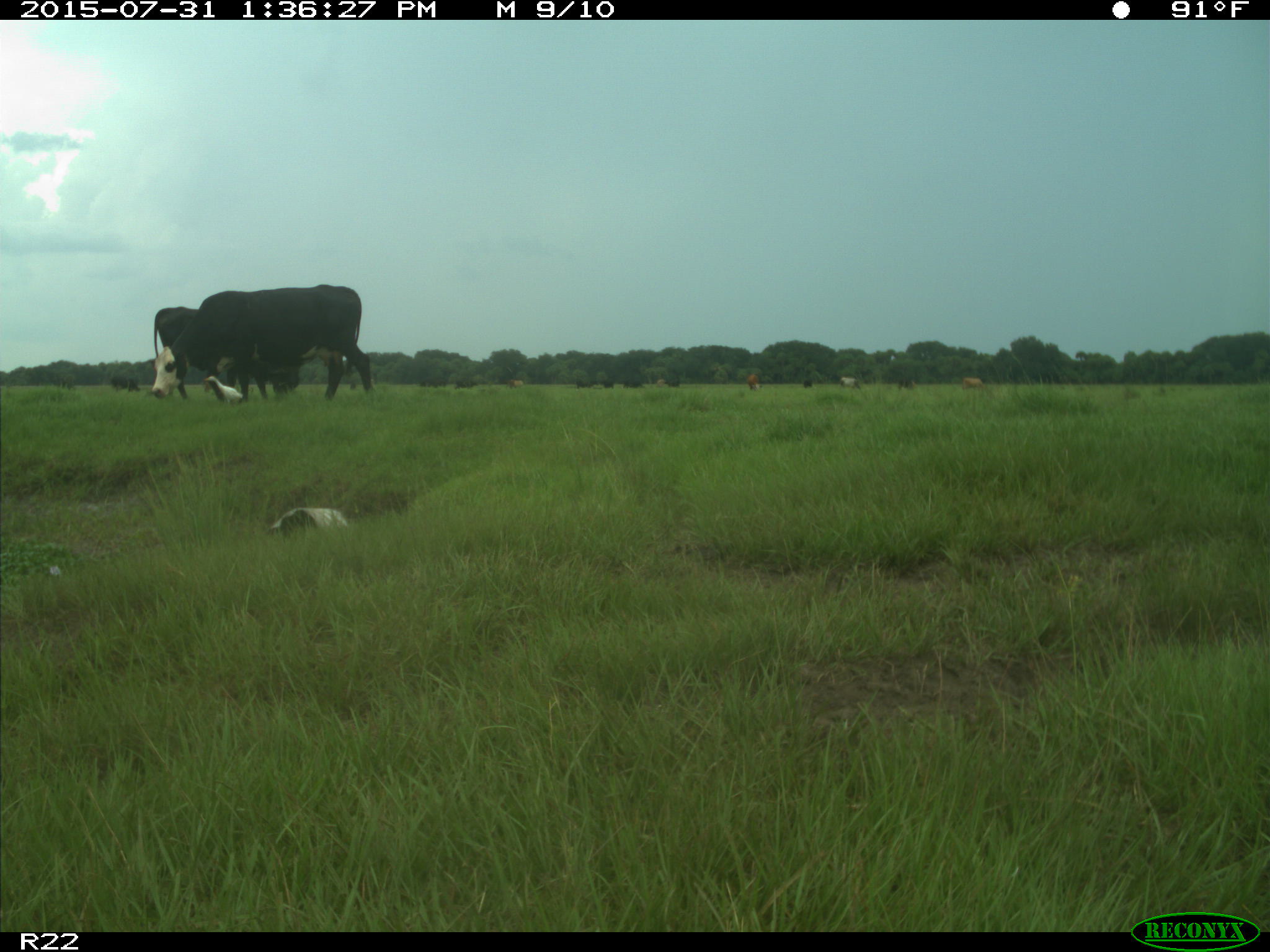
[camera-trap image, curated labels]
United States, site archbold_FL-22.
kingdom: Animalia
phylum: Chordata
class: Mammalia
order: Artiodactyla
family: Bovidae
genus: Bos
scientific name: Bos taurus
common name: domestic cow